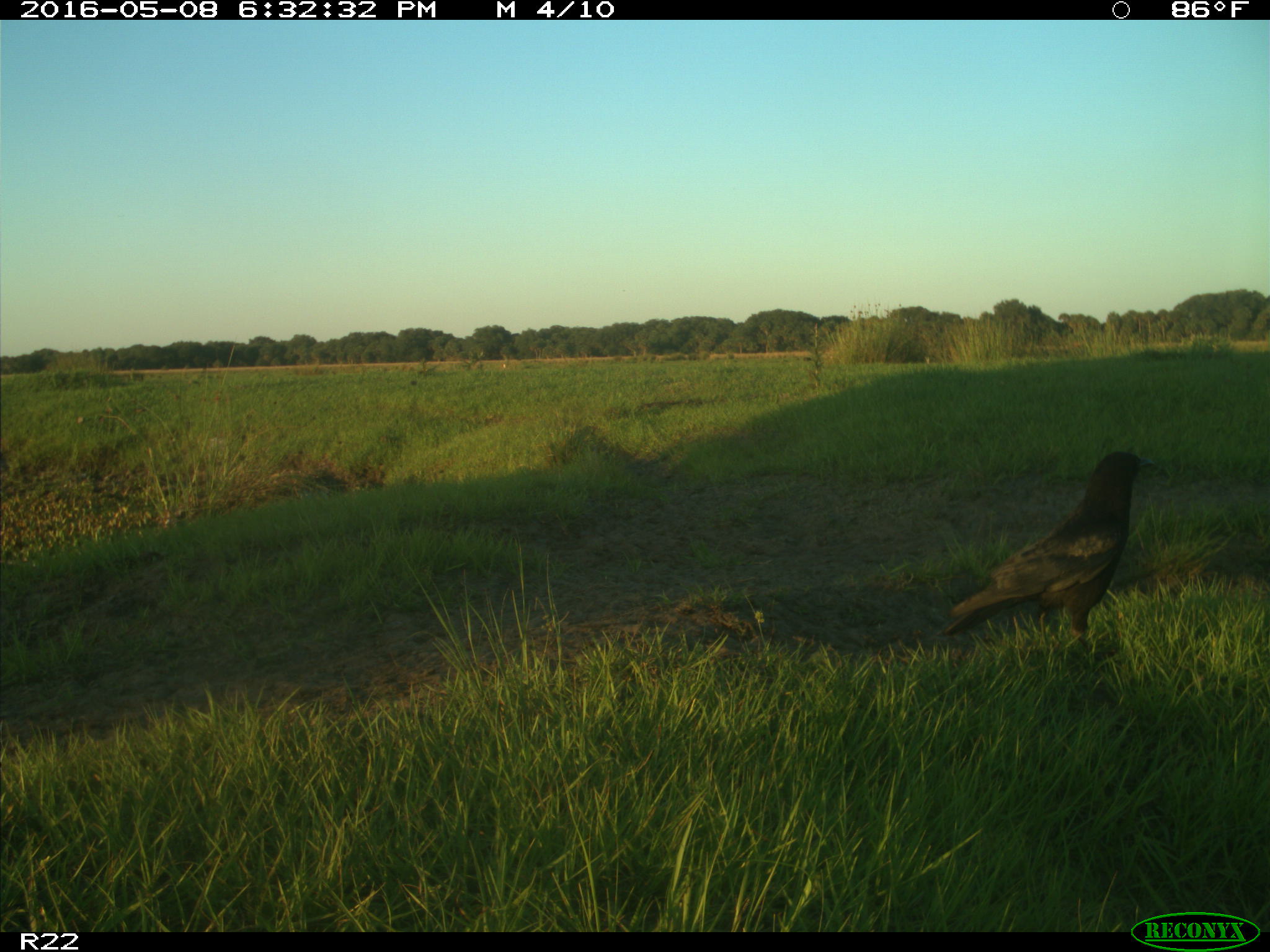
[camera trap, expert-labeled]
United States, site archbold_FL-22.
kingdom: Animalia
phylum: Chordata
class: Aves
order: Passeriformes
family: Corvidae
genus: Corvus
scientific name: Corvus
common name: crows and ravens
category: unidentified corvus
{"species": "unidentified corvus (crows and ravens) (Corvus)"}